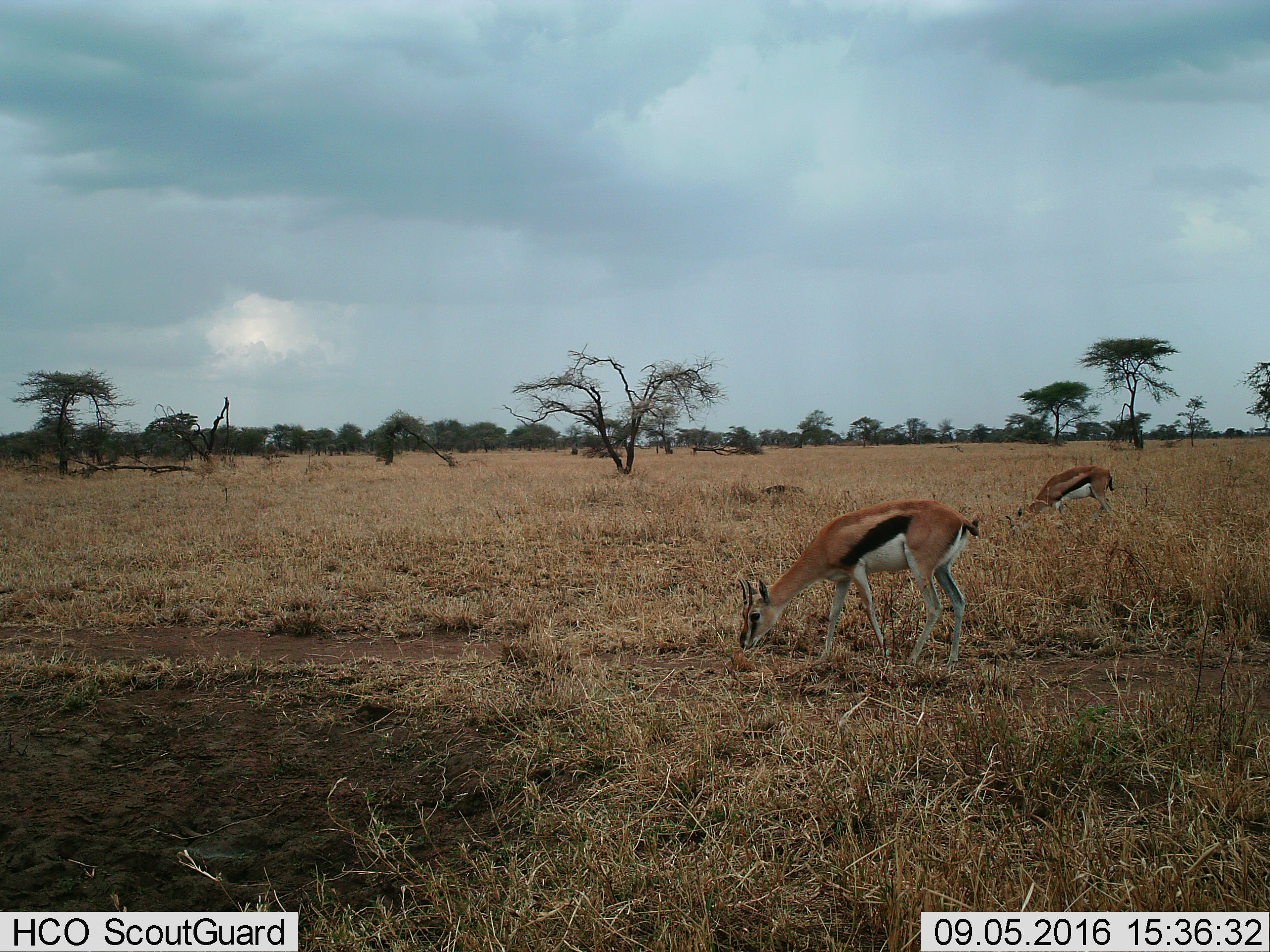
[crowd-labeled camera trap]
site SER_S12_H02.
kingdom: Animalia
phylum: Chordata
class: Mammalia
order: Artiodactyla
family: Bovidae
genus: Eudorcas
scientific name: Eudorcas thomsonii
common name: thomson's gazelle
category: gazellethomsons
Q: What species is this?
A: Gazellethomsons (thomson's gazelle) (Eudorcas thomsonii).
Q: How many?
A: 2.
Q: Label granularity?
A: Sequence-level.